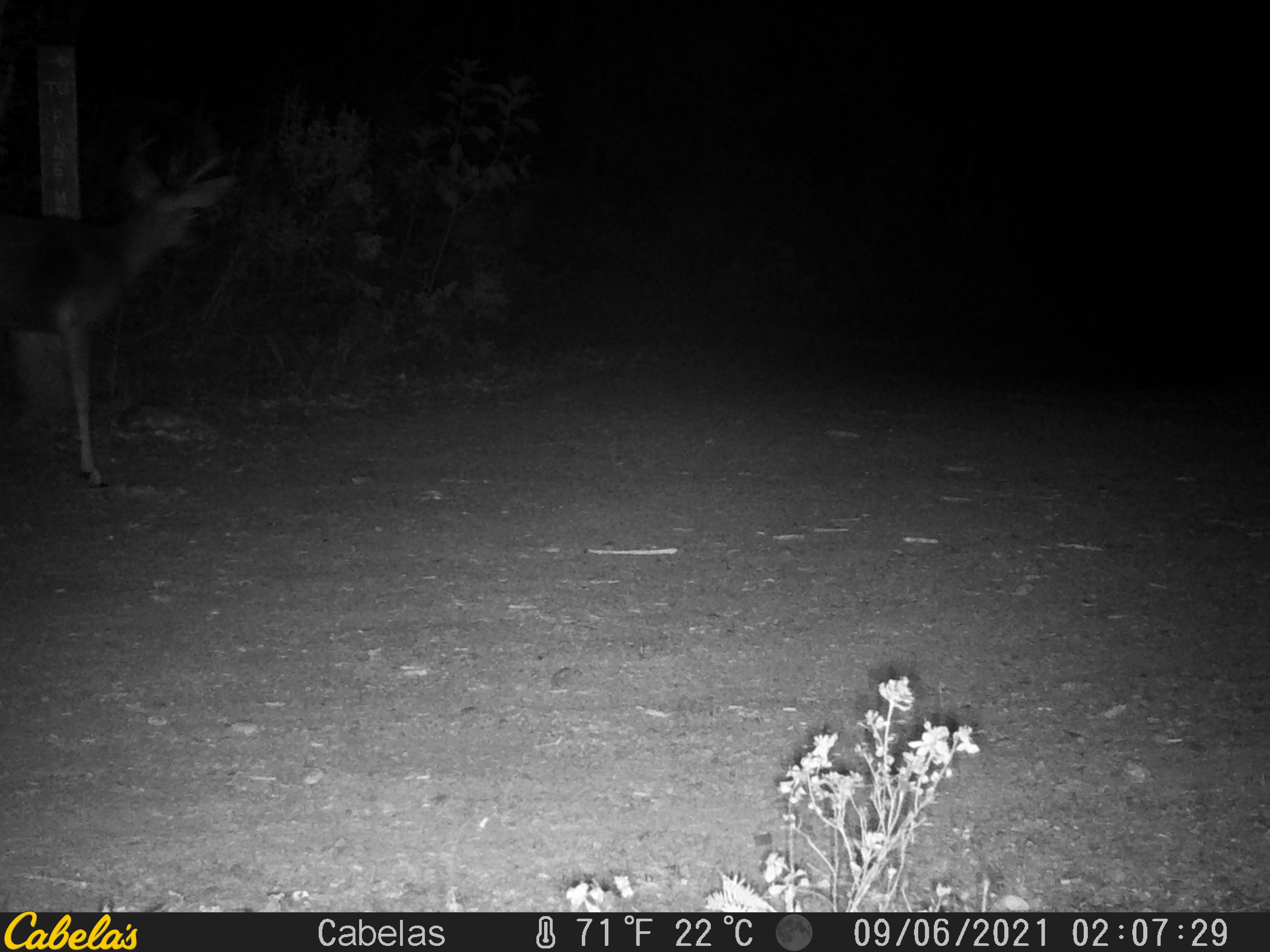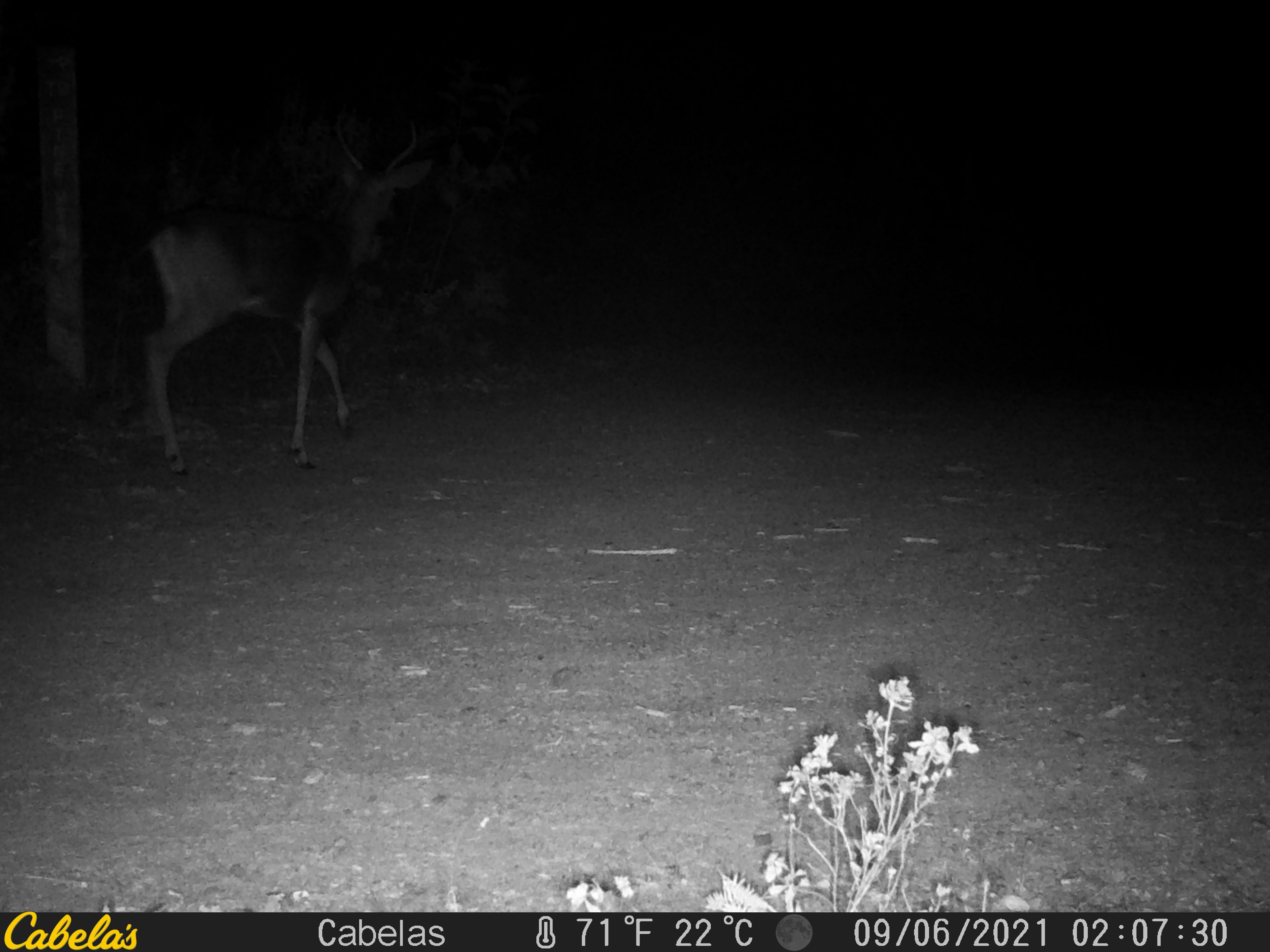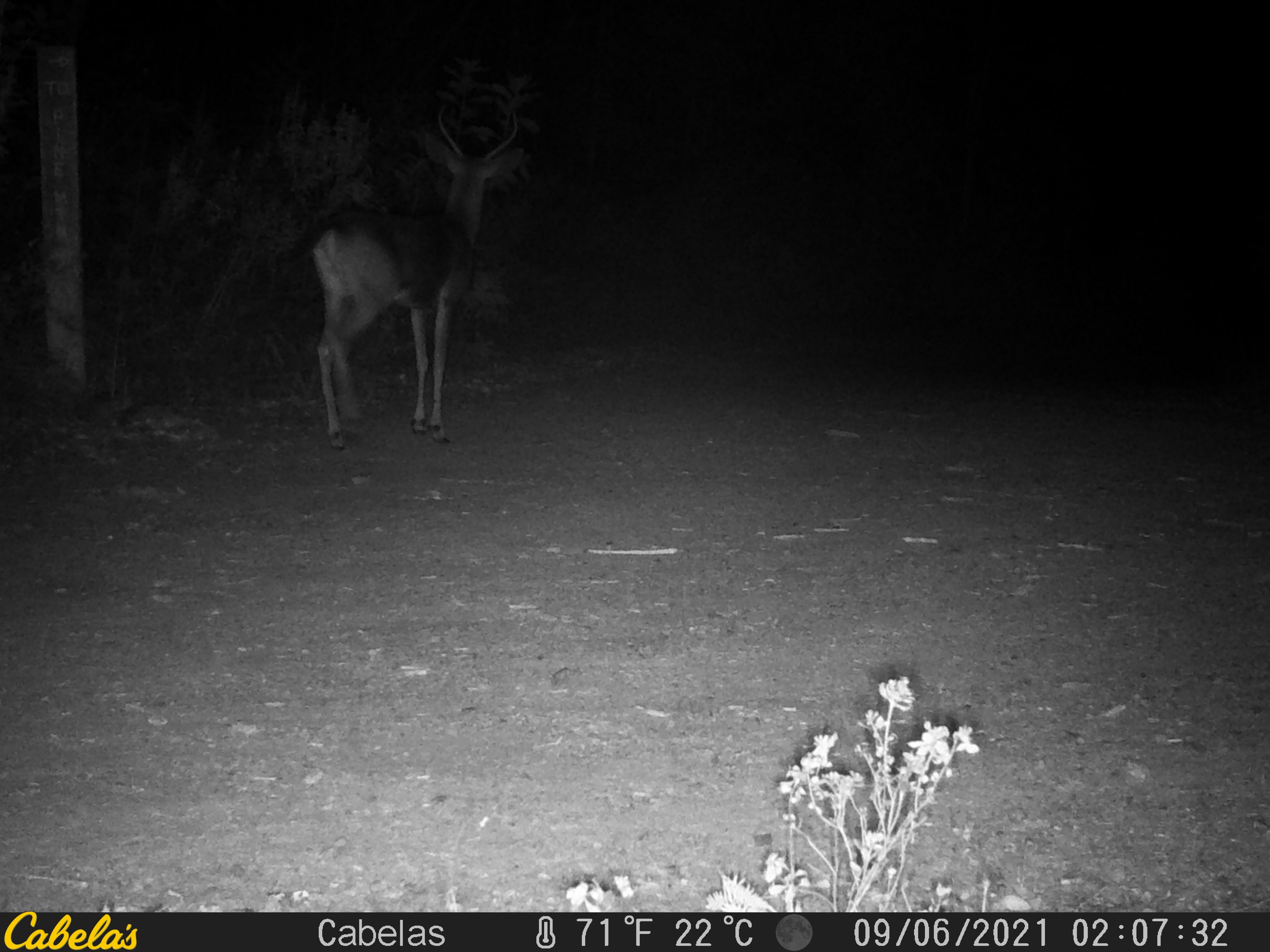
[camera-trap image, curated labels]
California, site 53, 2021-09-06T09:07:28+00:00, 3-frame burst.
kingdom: Animalia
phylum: Chordata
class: Mammalia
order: Artiodactyla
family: Cervidae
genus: Odocoileus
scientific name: Odocoileus hemionus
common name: mule deer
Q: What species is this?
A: Mule deer (Odocoileus hemionus).